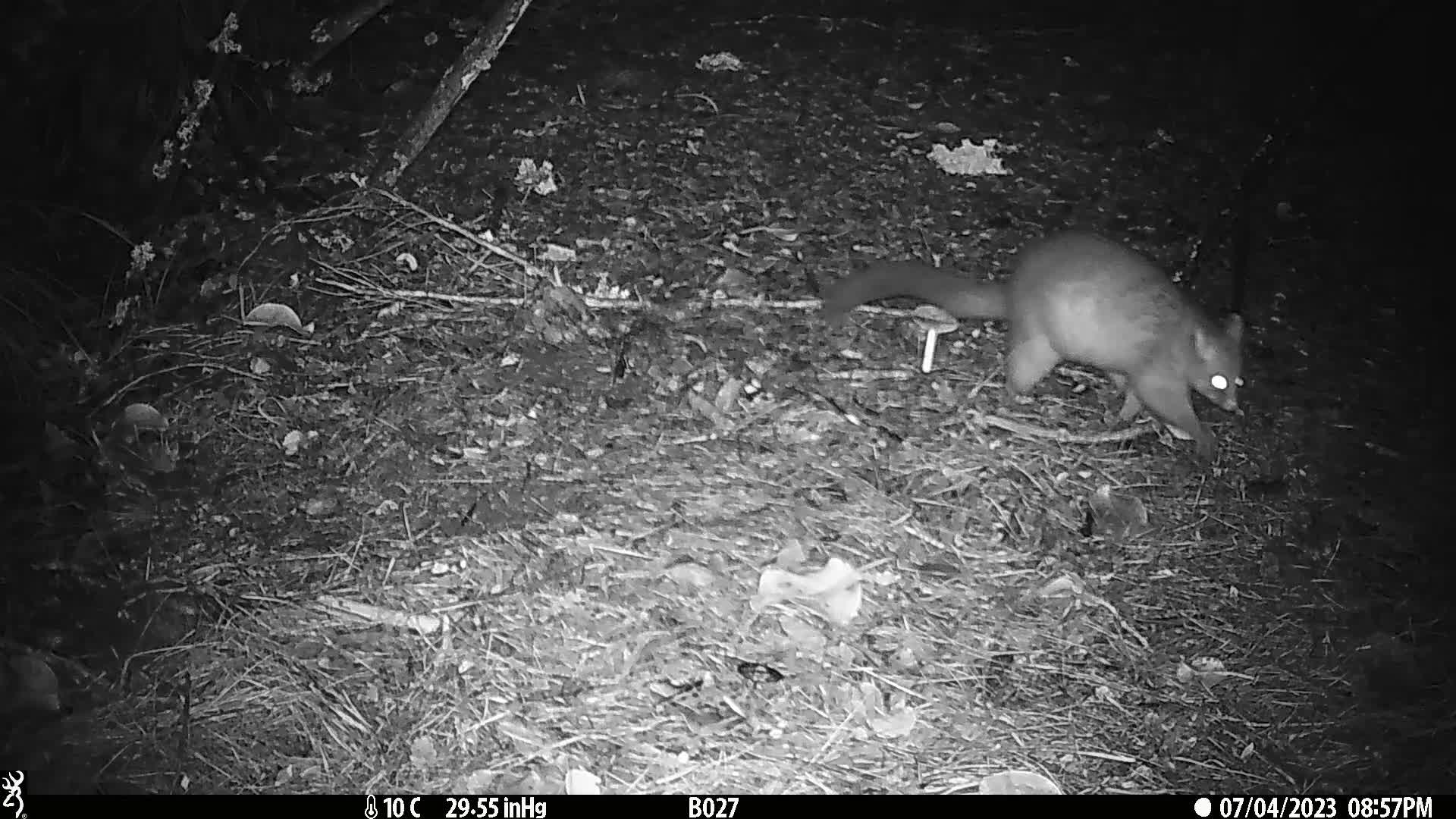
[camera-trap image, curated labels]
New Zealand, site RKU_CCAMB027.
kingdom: Animalia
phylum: Chordata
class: Mammalia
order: Diprotodontia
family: Phalangeridae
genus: Trichosurus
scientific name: Trichosurus vulpecula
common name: common brushtail possum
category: possum